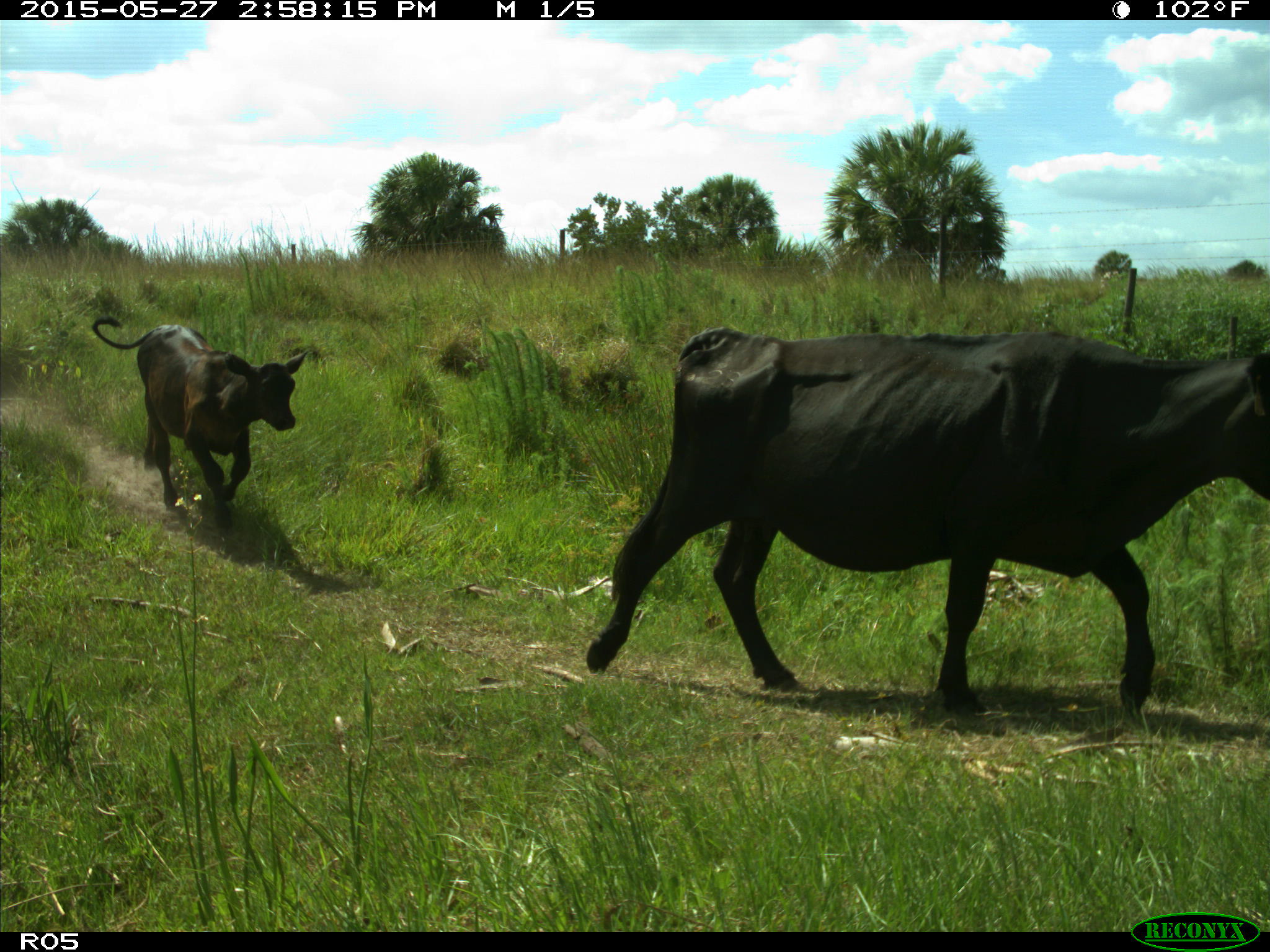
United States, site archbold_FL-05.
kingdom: Animalia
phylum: Chordata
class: Mammalia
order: Artiodactyla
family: Bovidae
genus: Bos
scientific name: Bos taurus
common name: domestic cow